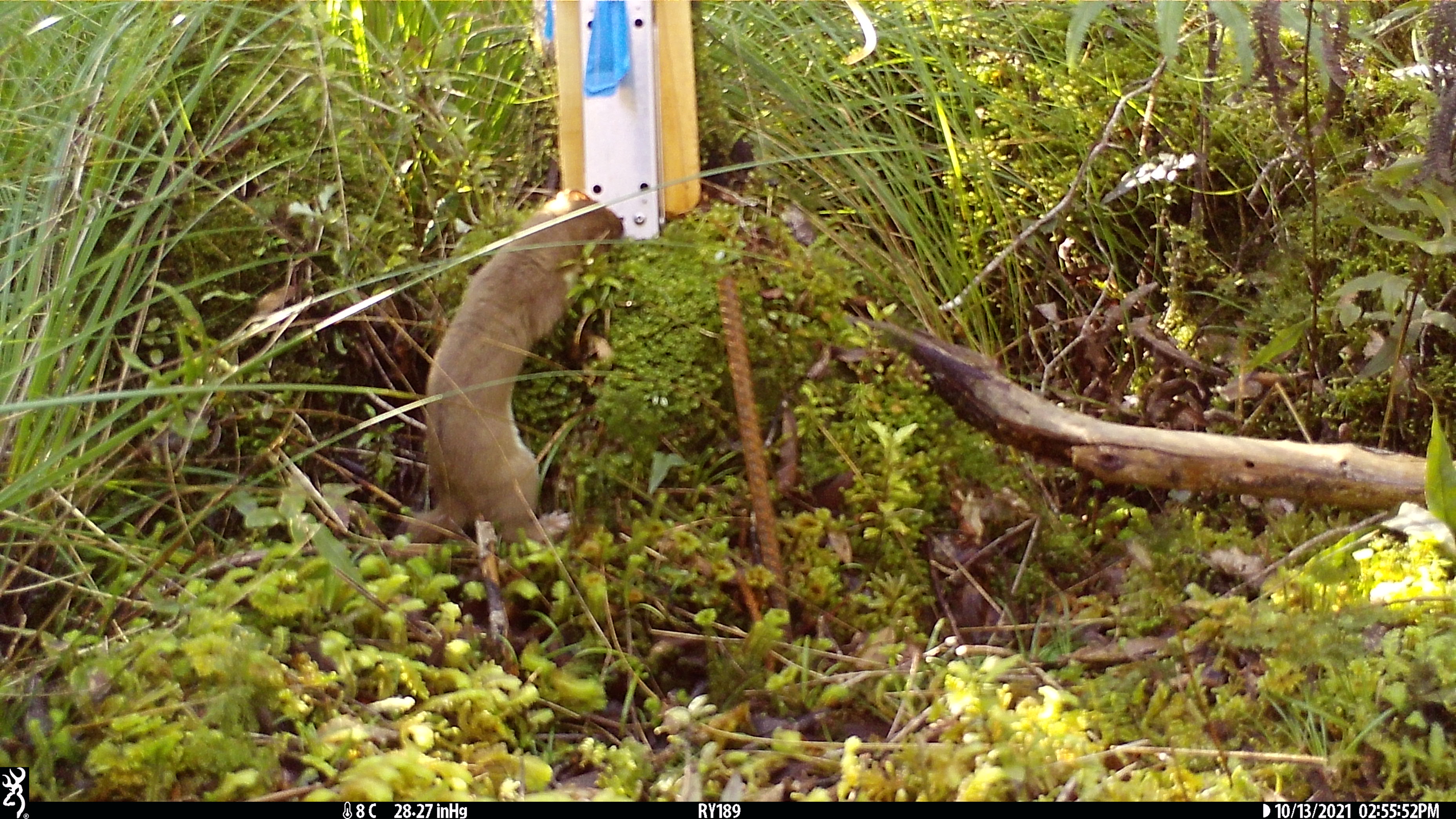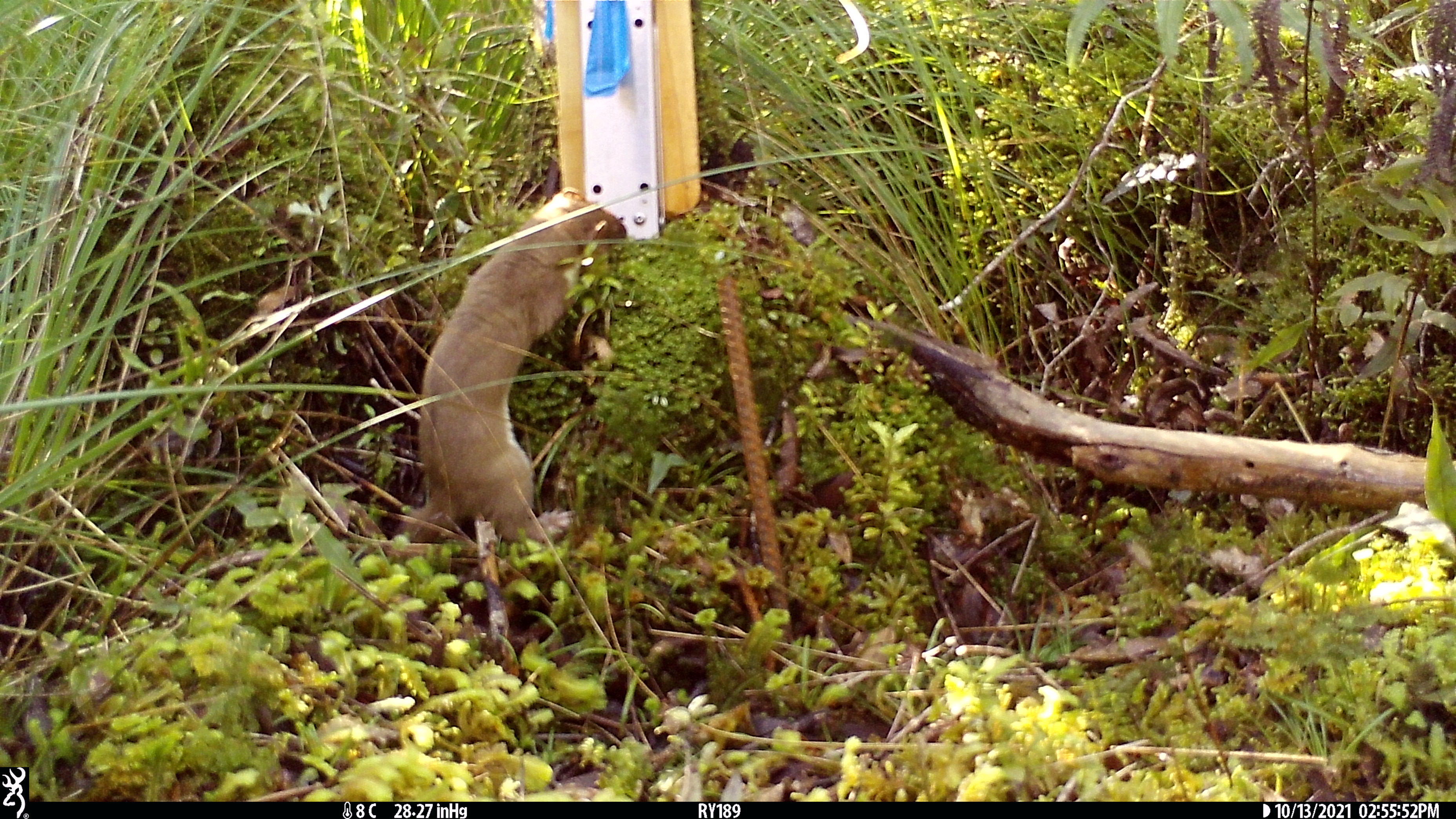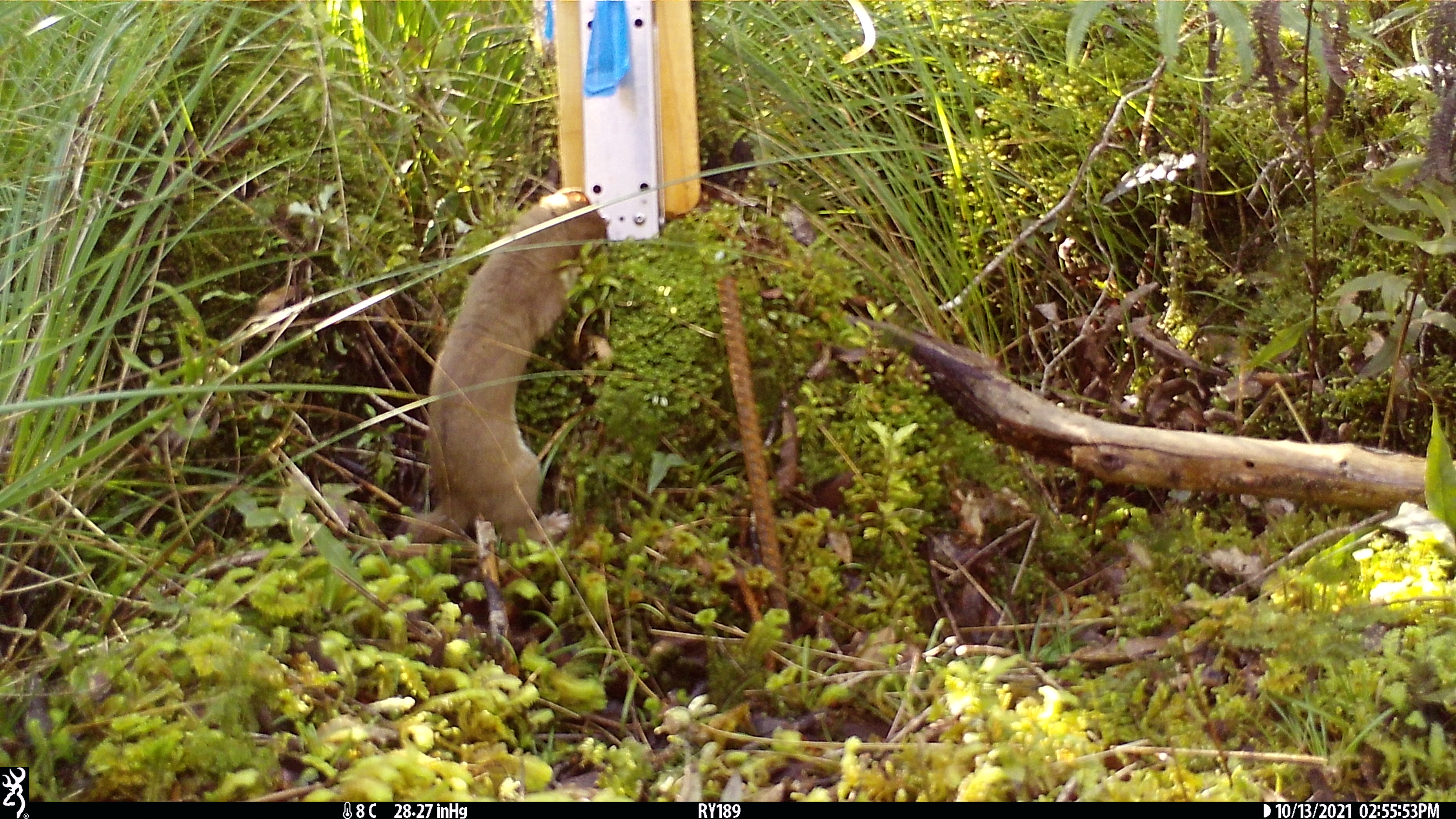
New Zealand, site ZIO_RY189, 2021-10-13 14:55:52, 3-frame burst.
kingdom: Animalia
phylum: Chordata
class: Mammalia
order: Carnivora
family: Mustelidae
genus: Mustela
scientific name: Mustela erminea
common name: stoat